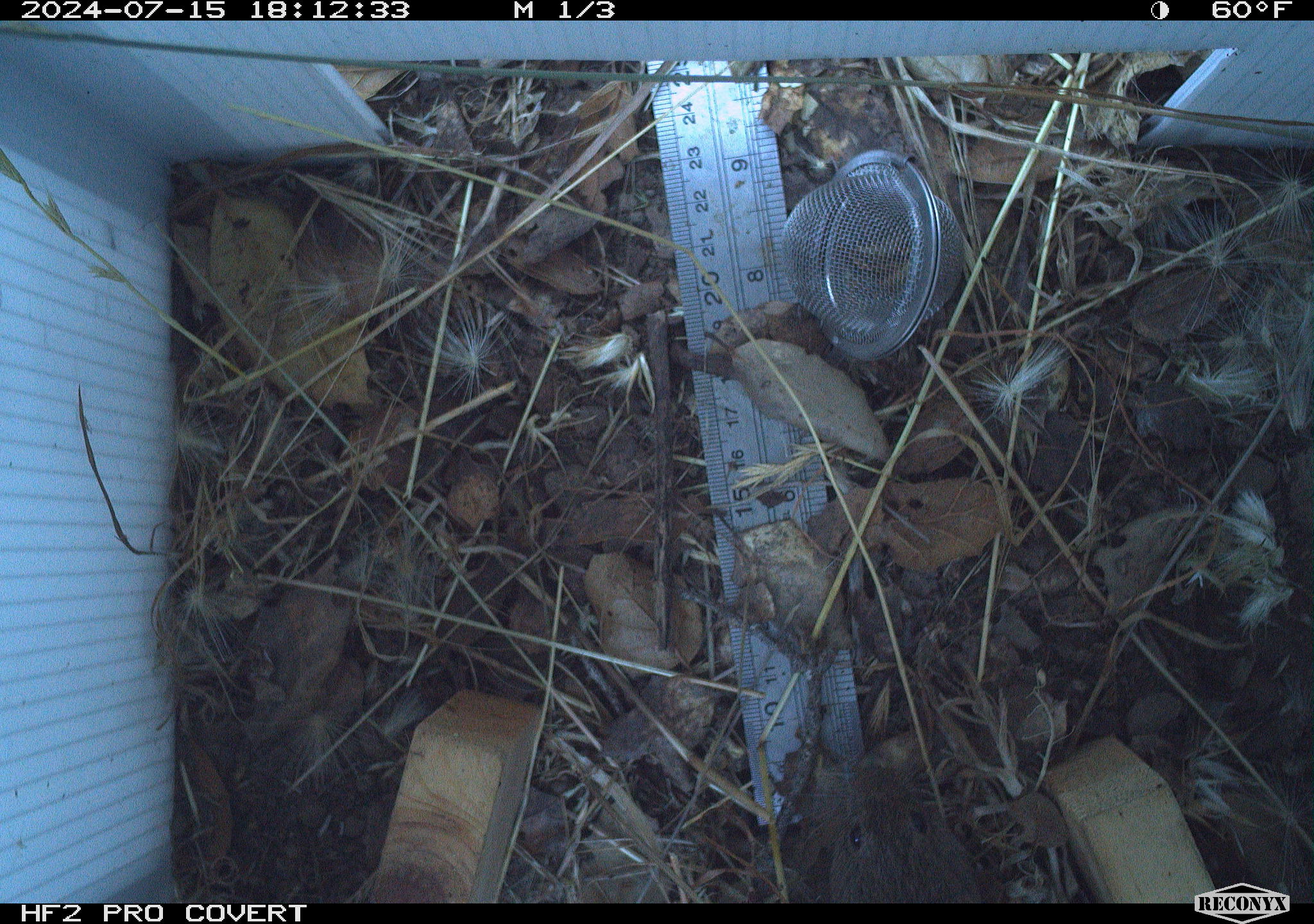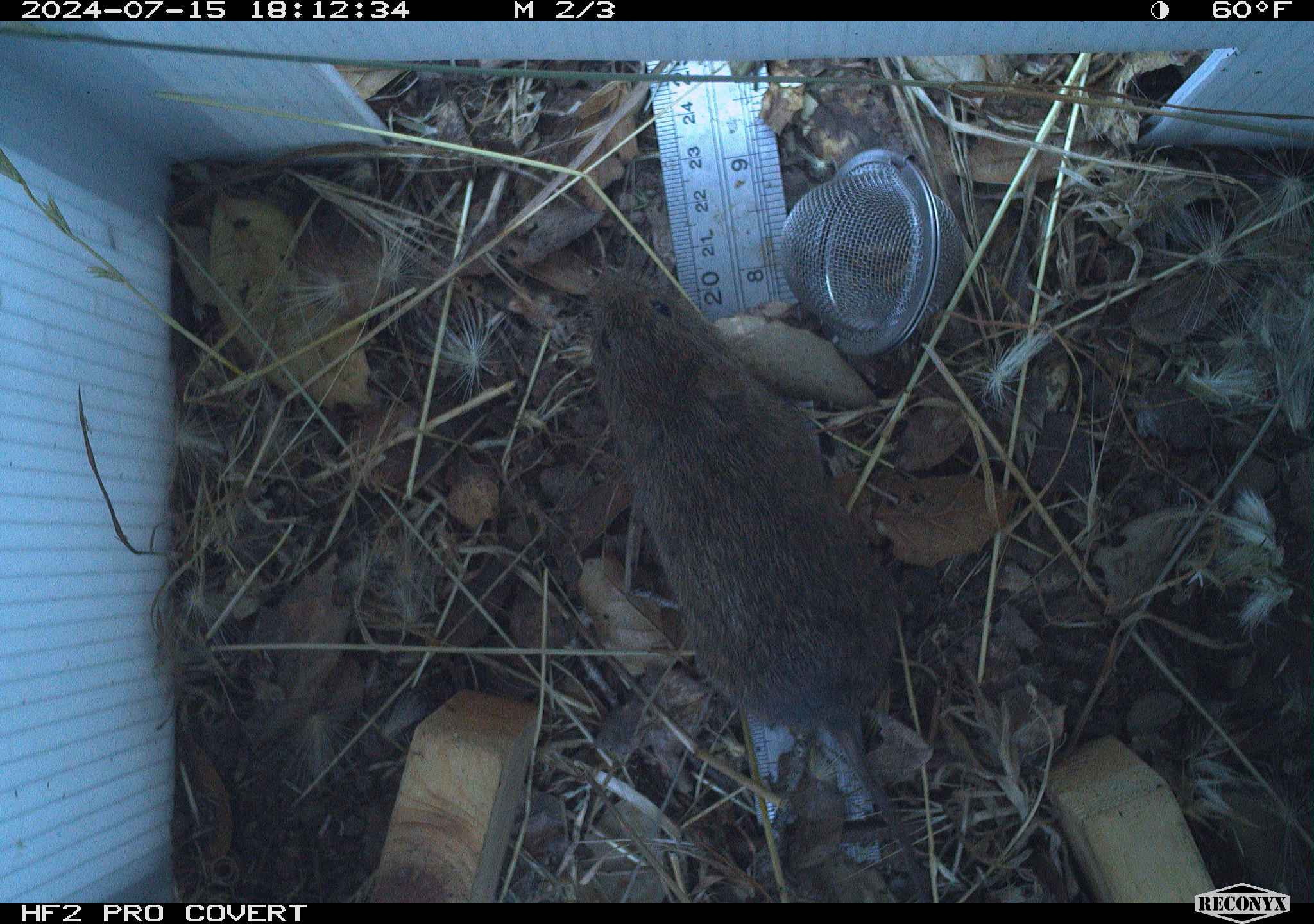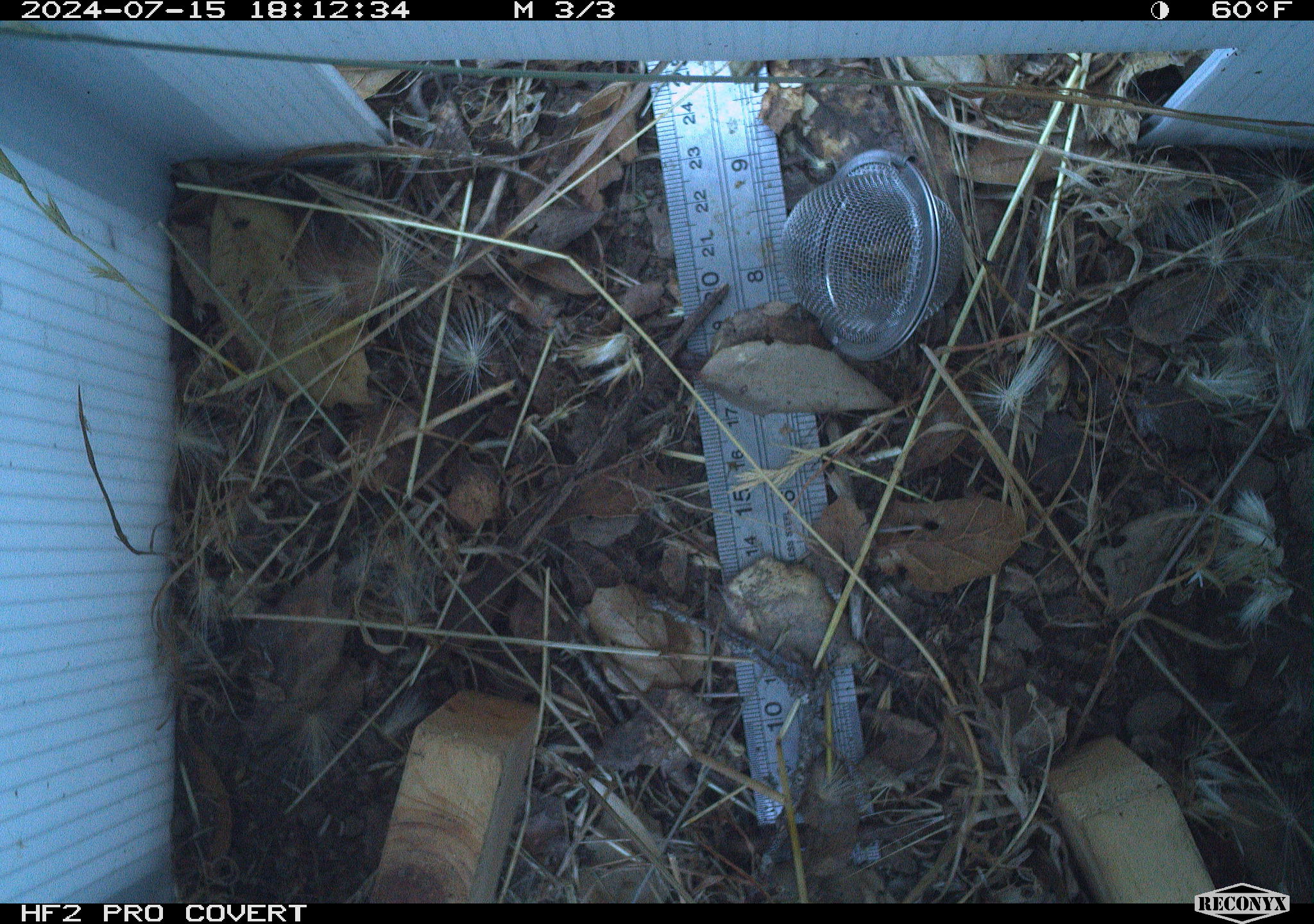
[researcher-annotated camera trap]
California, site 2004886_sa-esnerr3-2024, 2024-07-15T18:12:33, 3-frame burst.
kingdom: Animalia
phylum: Chordata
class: Mammalia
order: Rodentia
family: Cricetidae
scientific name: Cricetidae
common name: hamsters, voles, lemmings, and allies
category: cricetidae family